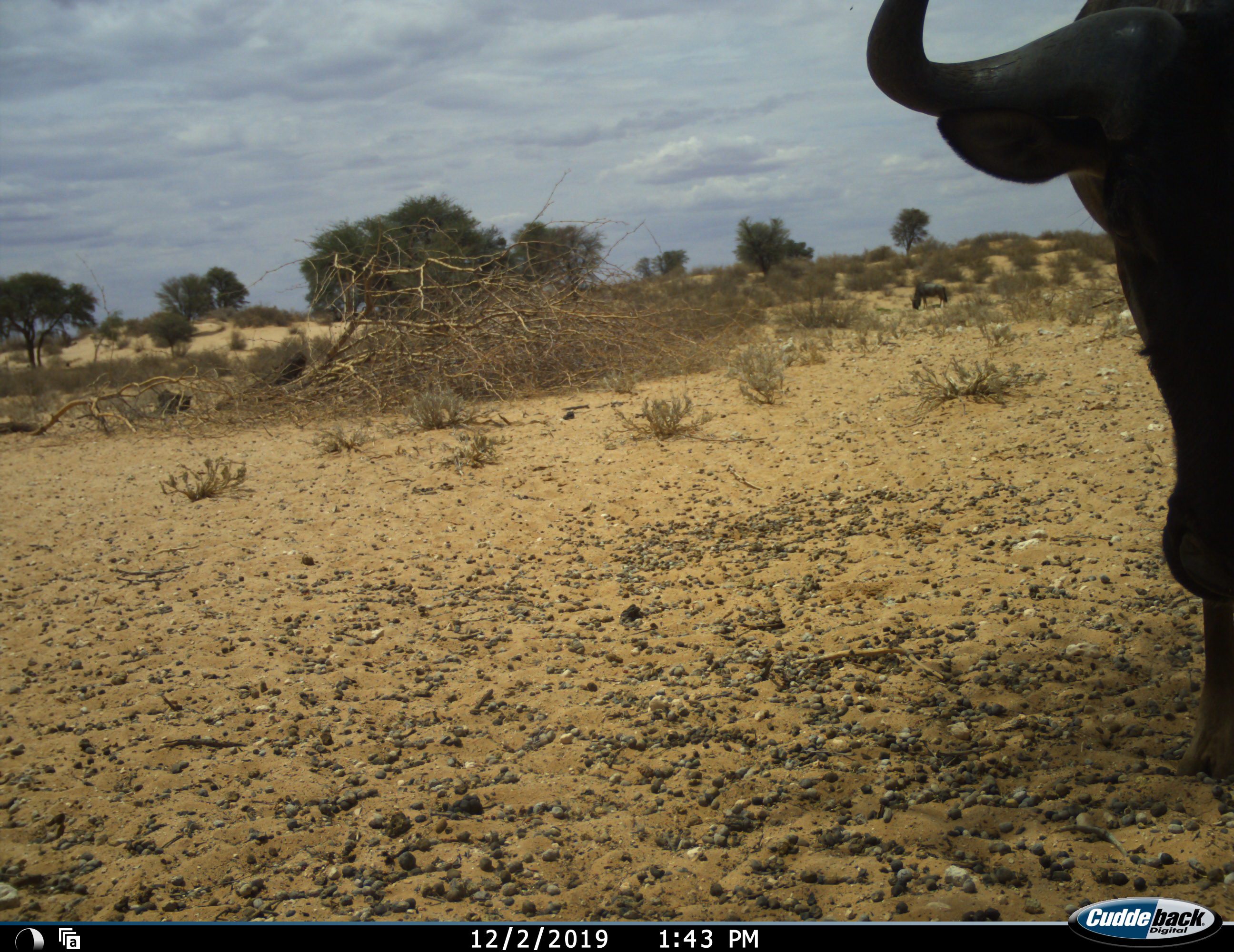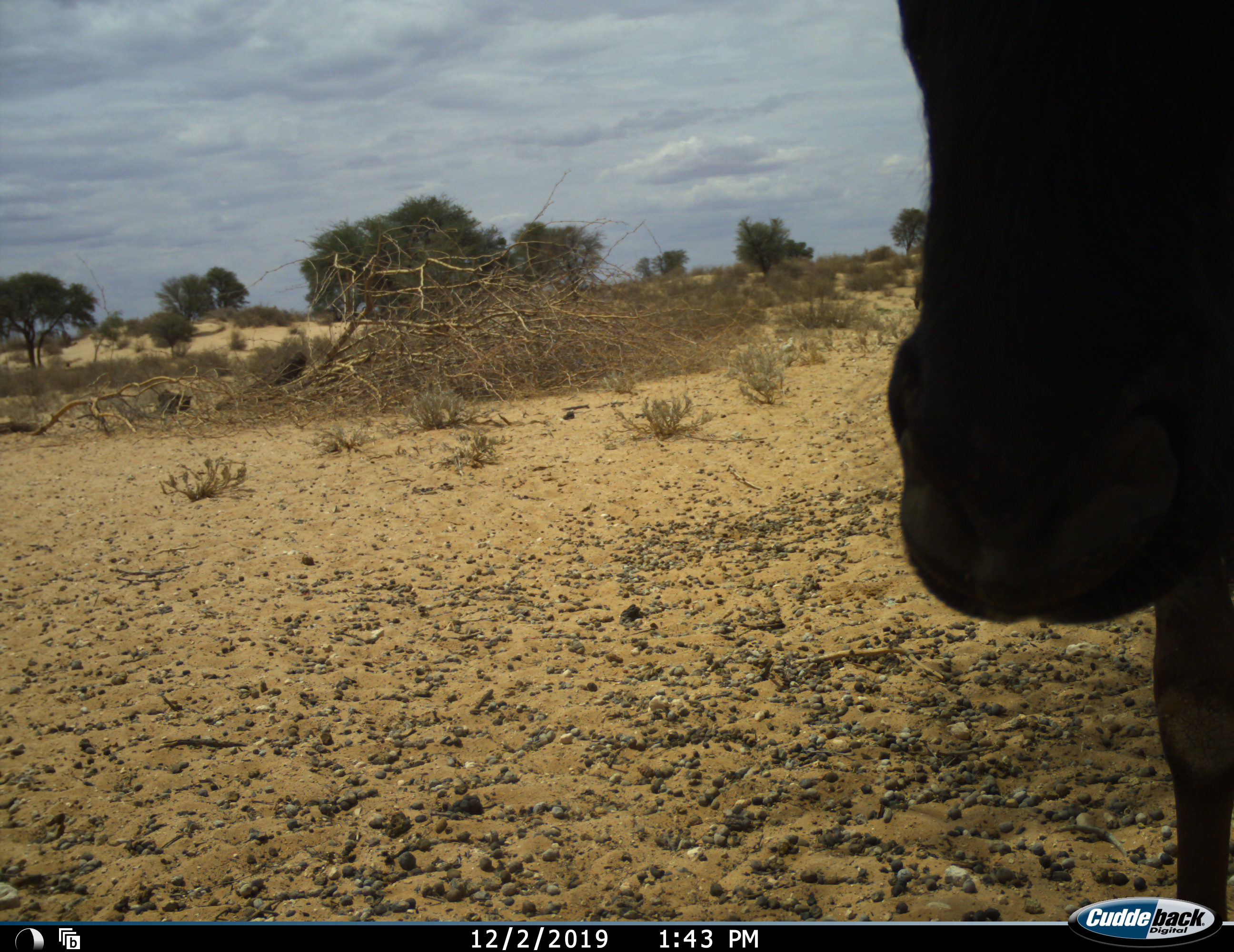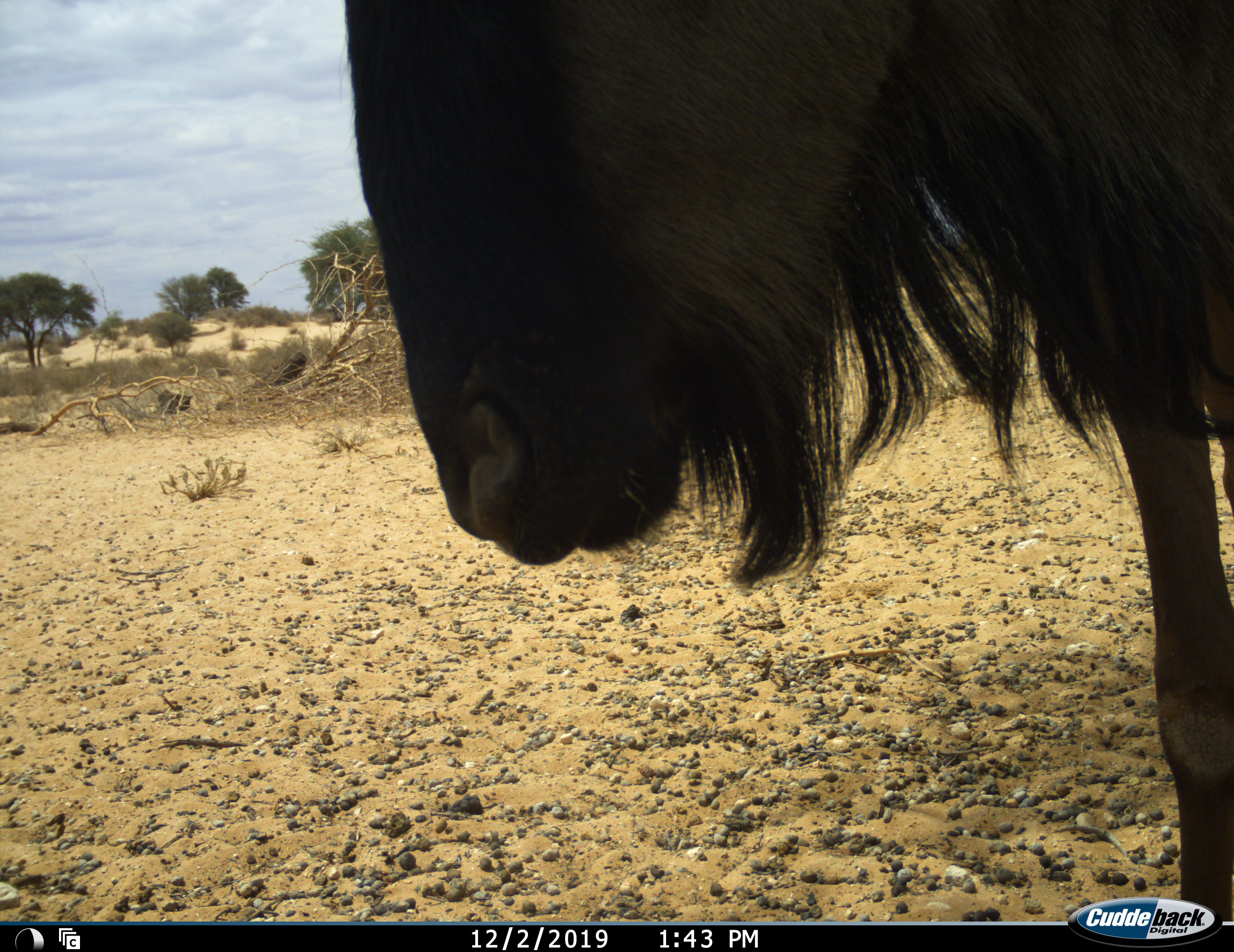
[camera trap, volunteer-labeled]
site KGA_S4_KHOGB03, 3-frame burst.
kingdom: Animalia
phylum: Chordata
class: Mammalia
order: Artiodactyla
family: Bovidae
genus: Connochaetes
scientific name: Connochaetes taurinus taurinus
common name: blue wildebeest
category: wildebeestblue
Wildebeestblue (blue wildebeest) (Connochaetes taurinus taurinus), count 2. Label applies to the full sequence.